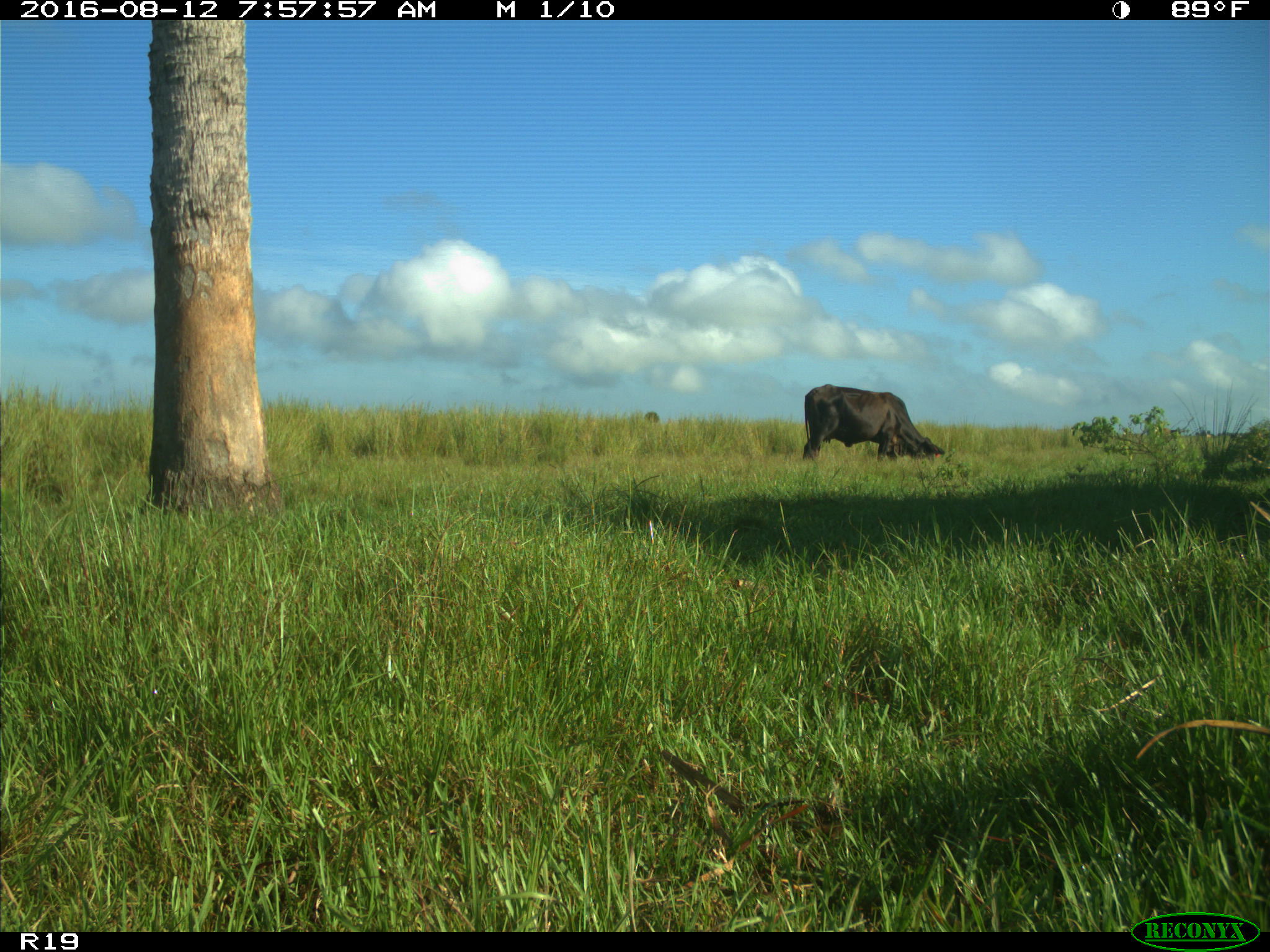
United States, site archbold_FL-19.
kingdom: Animalia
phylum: Chordata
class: Mammalia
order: Artiodactyla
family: Bovidae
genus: Bos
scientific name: Bos taurus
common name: domestic cow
Bos taurus (domestic cow).